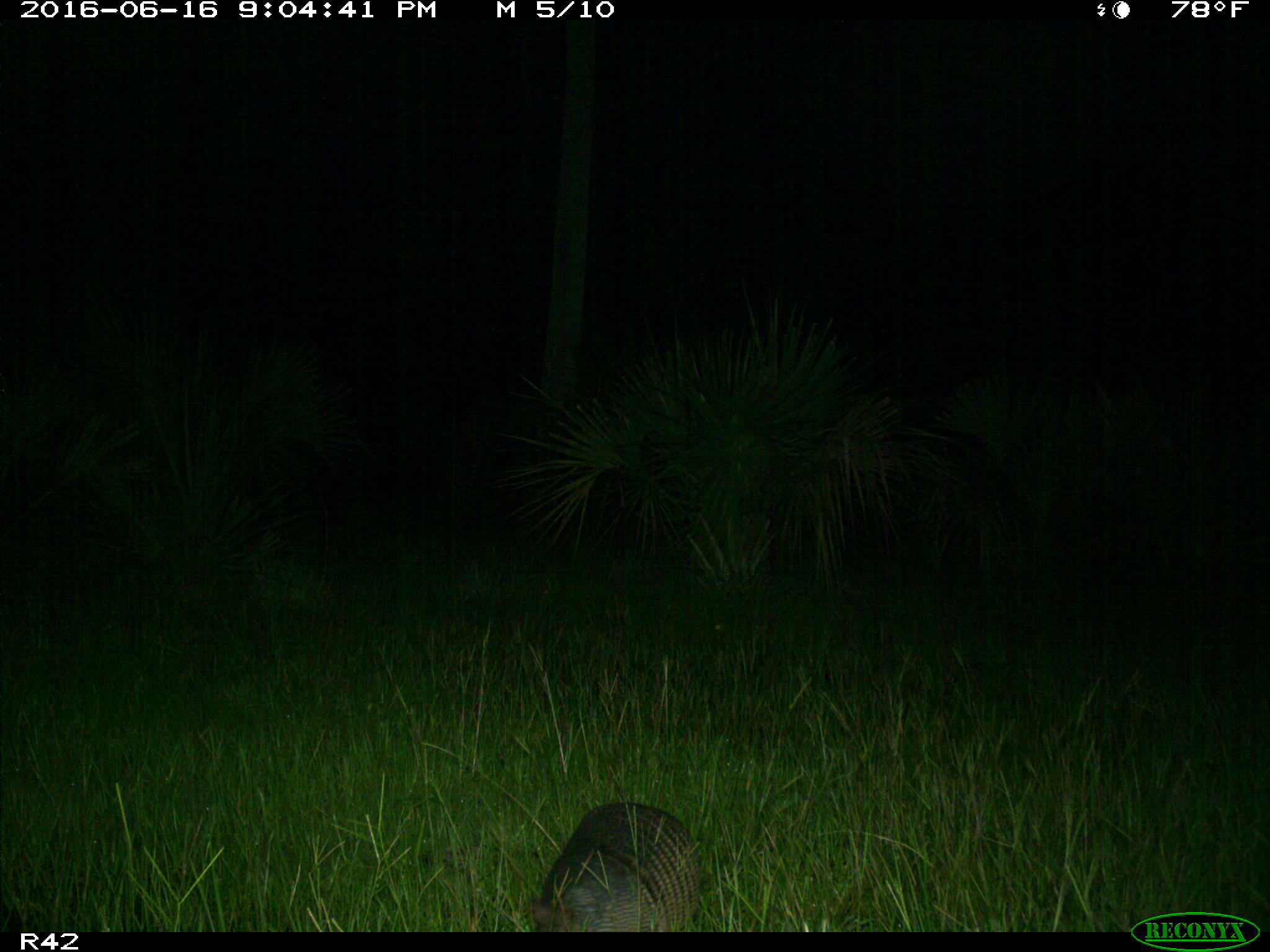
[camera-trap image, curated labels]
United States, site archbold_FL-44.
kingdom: Animalia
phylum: Chordata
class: Mammalia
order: Cingulata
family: Dasypodidae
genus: Dasypus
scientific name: Dasypus novemcinctus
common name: nine-banded armadillo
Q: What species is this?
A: Dasypus novemcinctus (nine-banded armadillo).